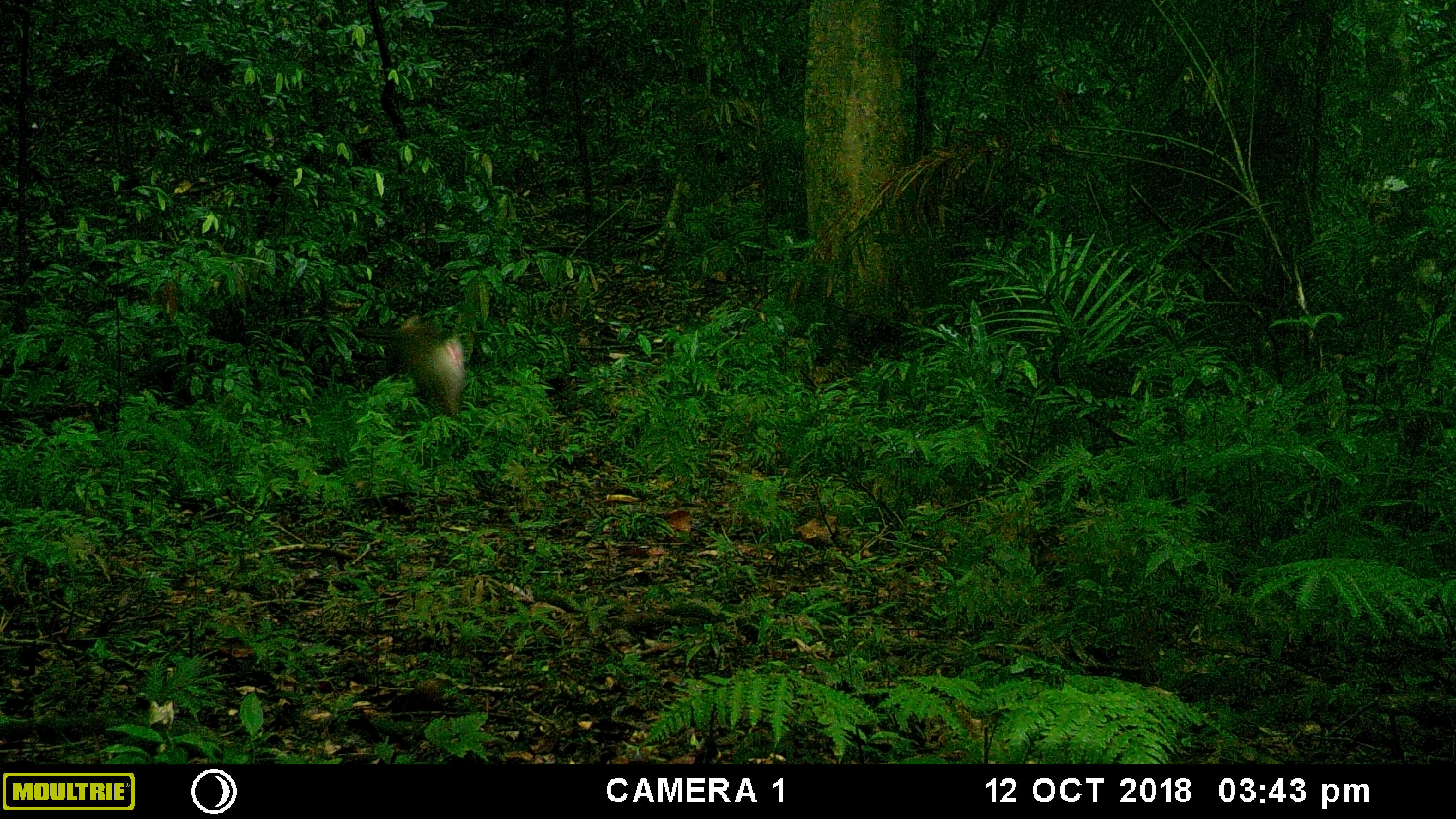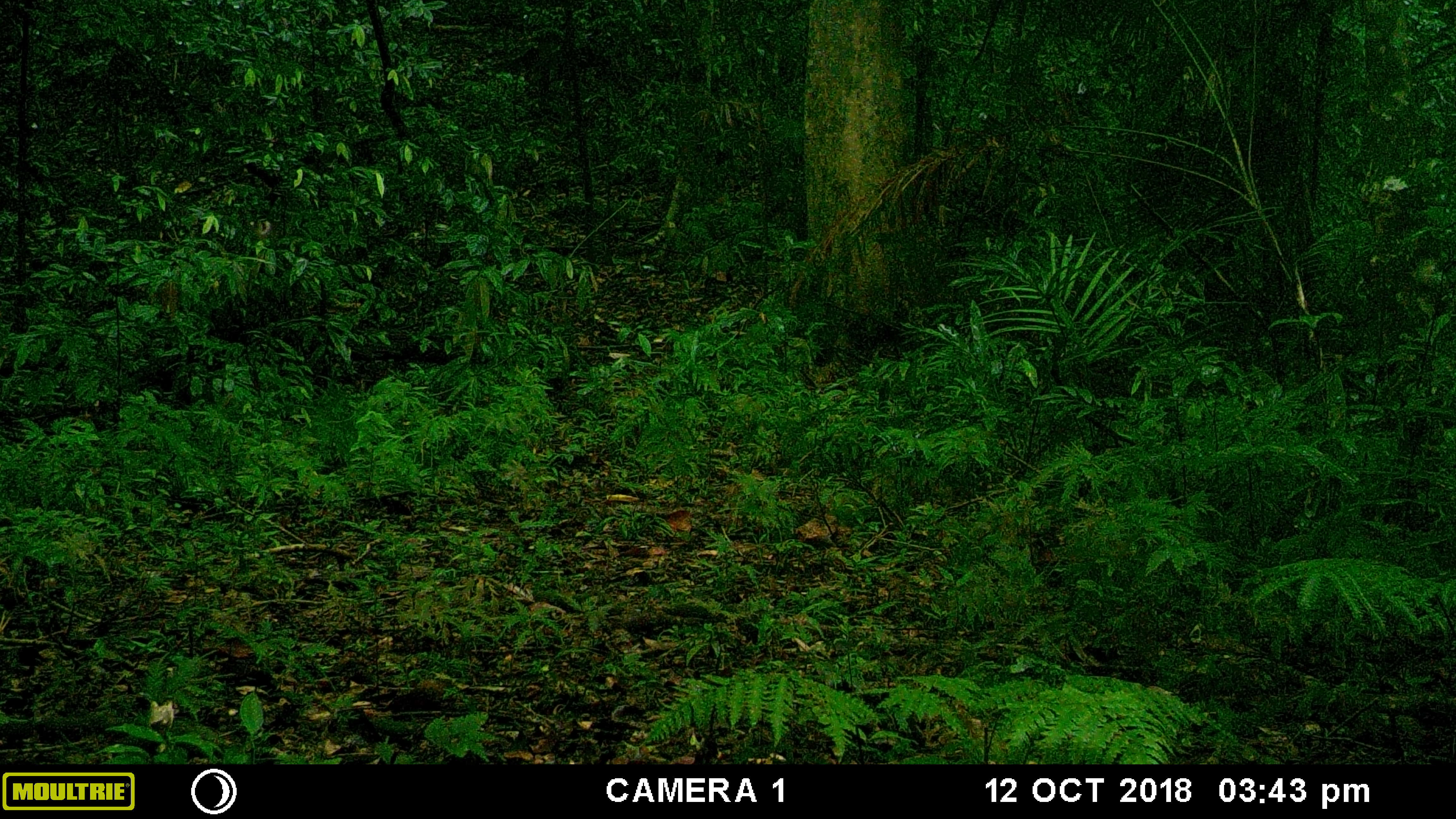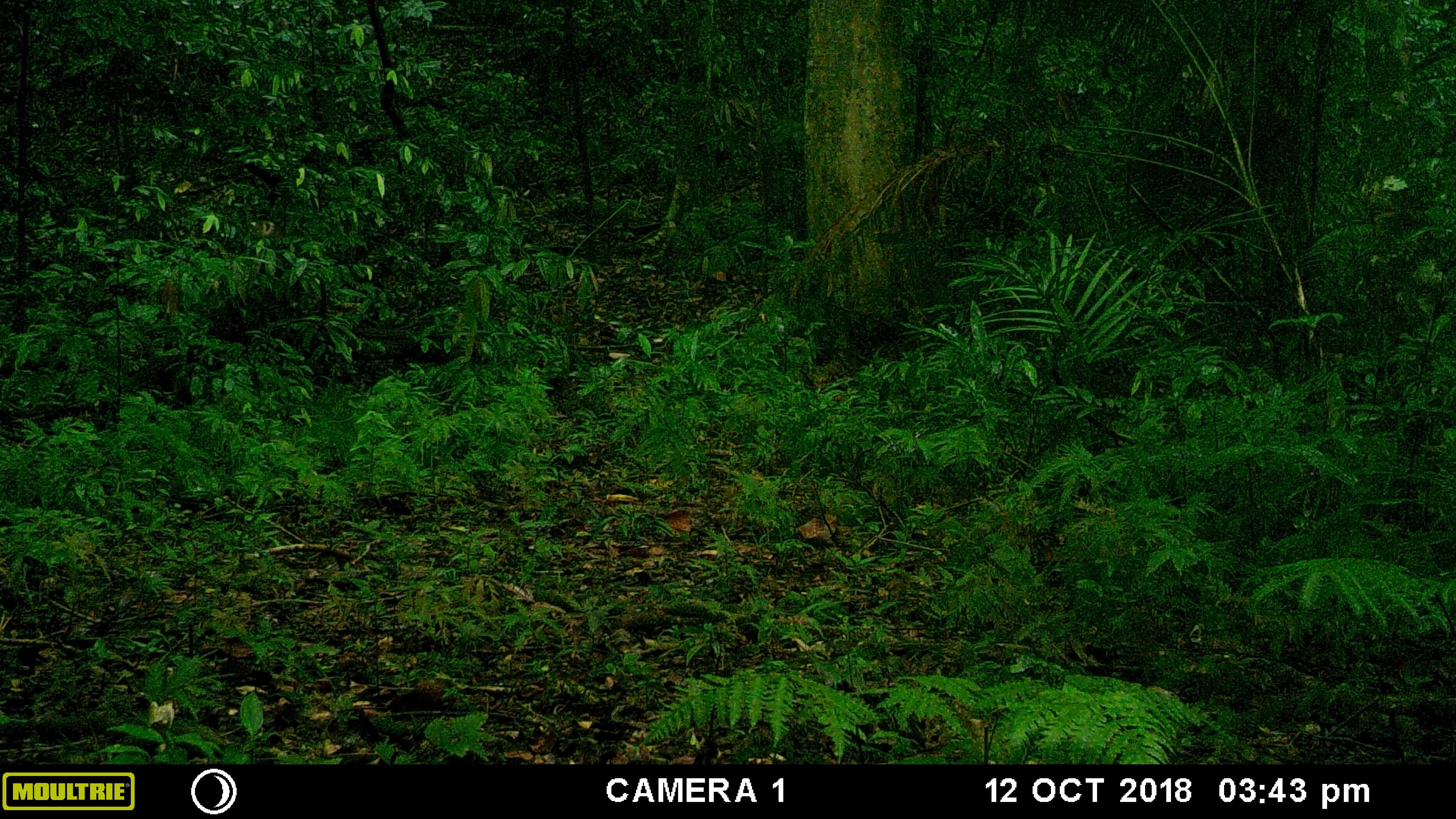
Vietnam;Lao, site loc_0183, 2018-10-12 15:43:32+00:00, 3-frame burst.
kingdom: Animalia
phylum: Chordata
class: Mammalia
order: Primates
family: Cercopithecidae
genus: Macaca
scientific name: Macaca nemestrina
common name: pig-tailed macaque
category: pig tailed macaque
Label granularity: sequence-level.